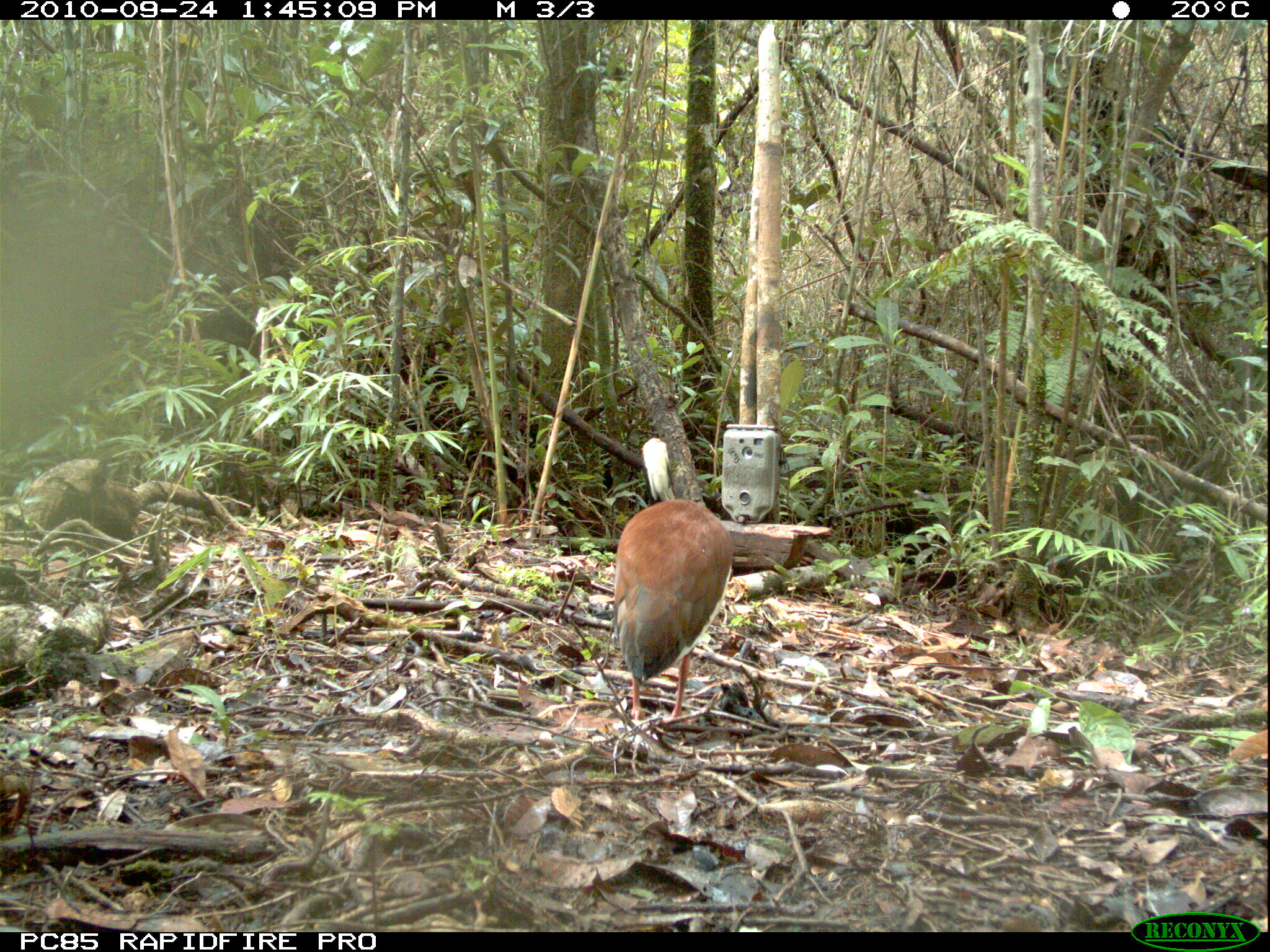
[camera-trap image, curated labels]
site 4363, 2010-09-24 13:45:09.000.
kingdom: Animalia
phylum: Chordata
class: Aves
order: Pelecaniformes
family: Threskiornithidae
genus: Lophotibis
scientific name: Lophotibis cristata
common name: madagascar ibis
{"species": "Lophotibis cristata (madagascar ibis)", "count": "1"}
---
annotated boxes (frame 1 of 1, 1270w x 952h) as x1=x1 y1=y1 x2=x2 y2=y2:
lophotibis cristata: x1=612 y1=434 x2=734 y2=729